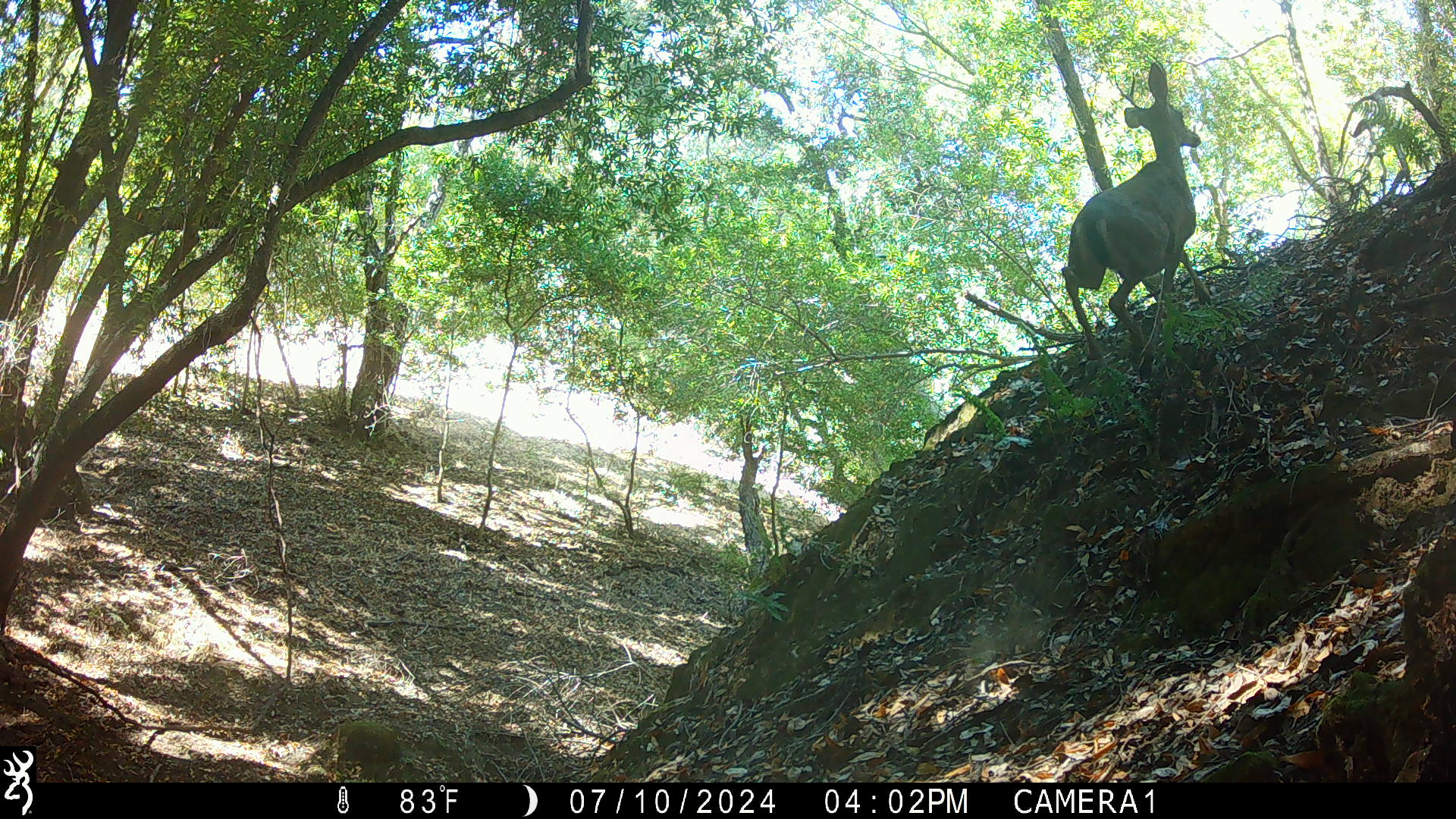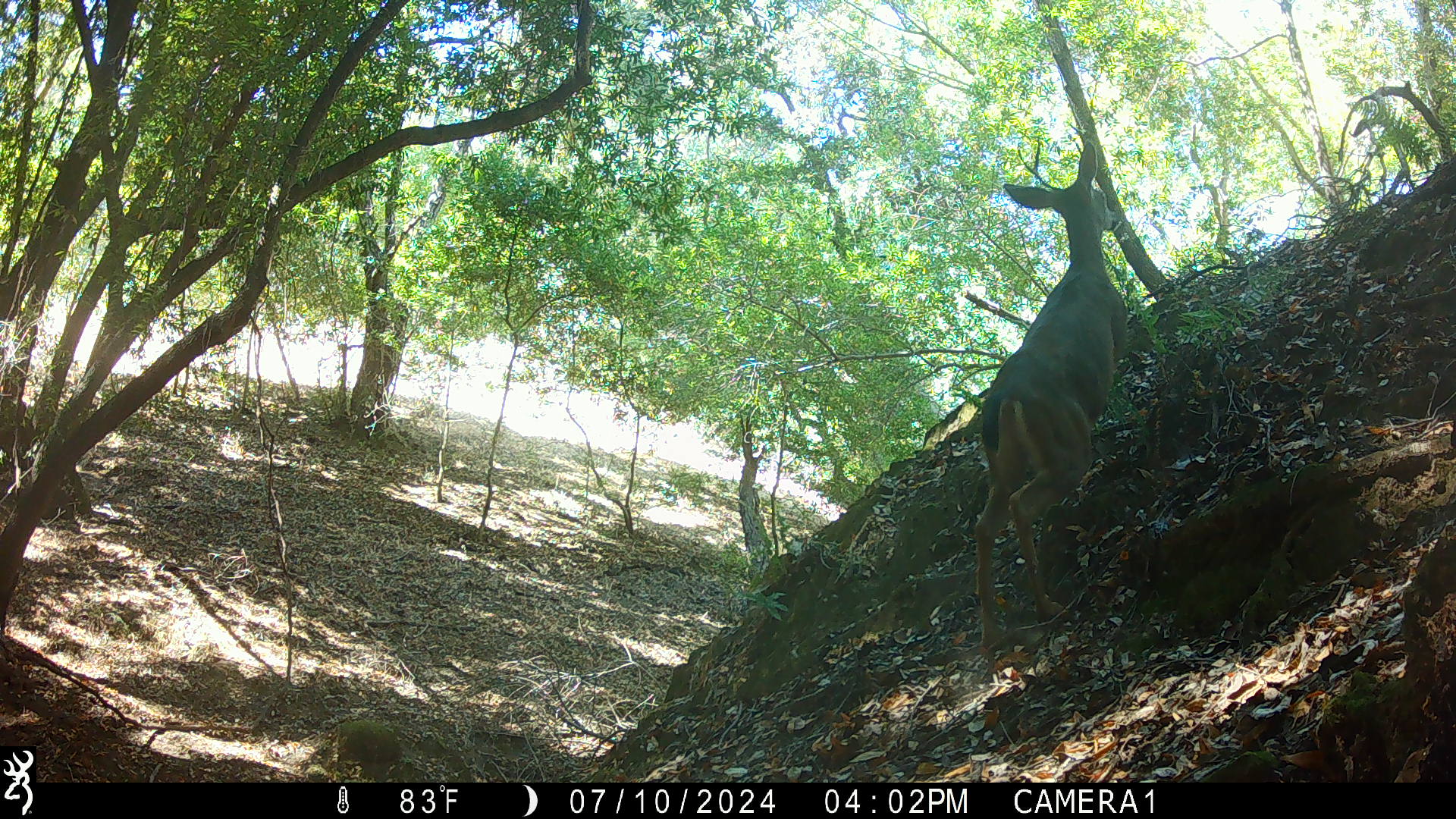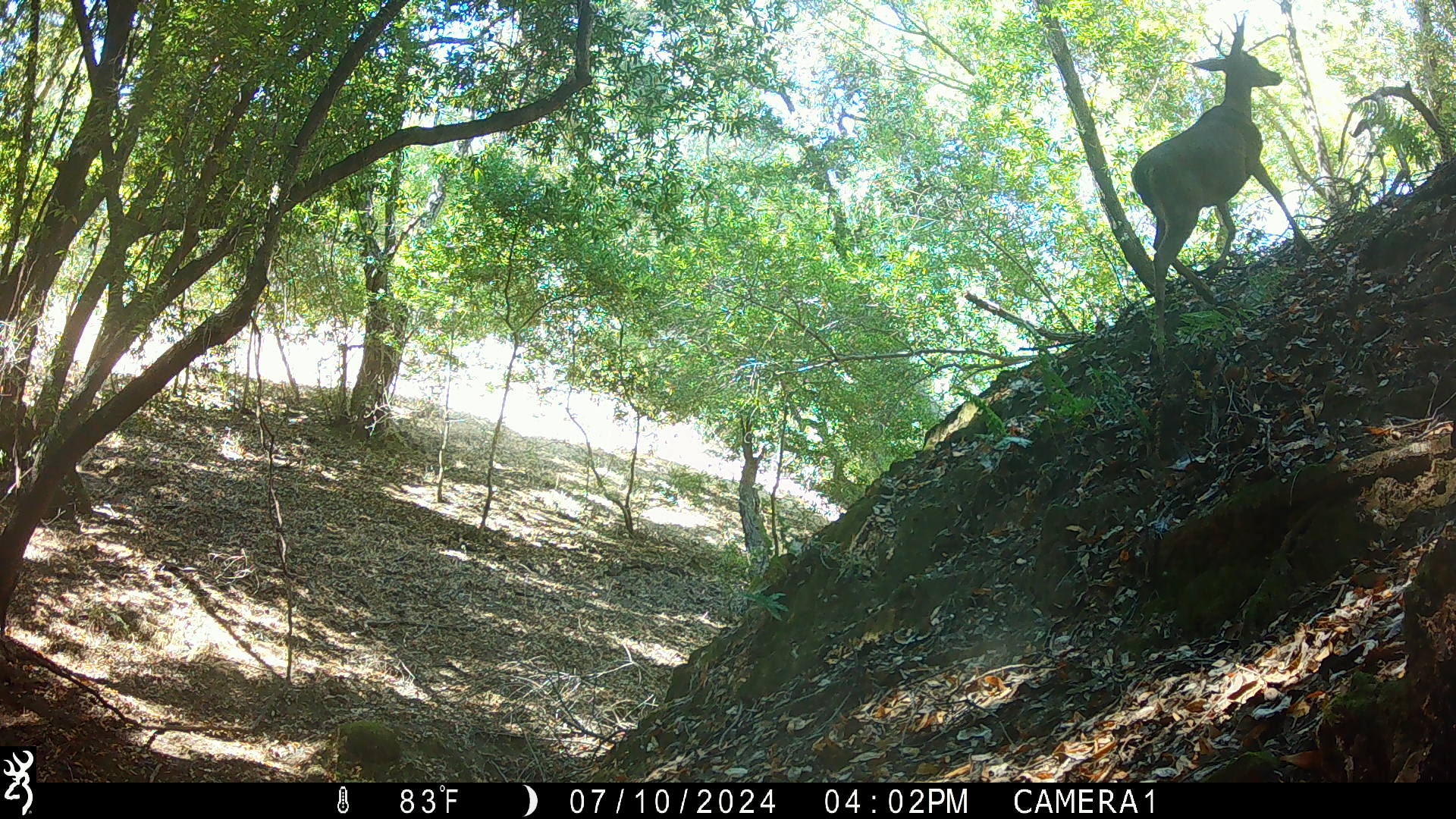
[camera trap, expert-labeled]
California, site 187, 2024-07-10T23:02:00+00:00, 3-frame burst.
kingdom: Animalia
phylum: Chordata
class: Mammalia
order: Artiodactyla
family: Cervidae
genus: Odocoileus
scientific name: Odocoileus hemionus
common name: mule deer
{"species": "mule deer (Odocoileus hemionus)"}